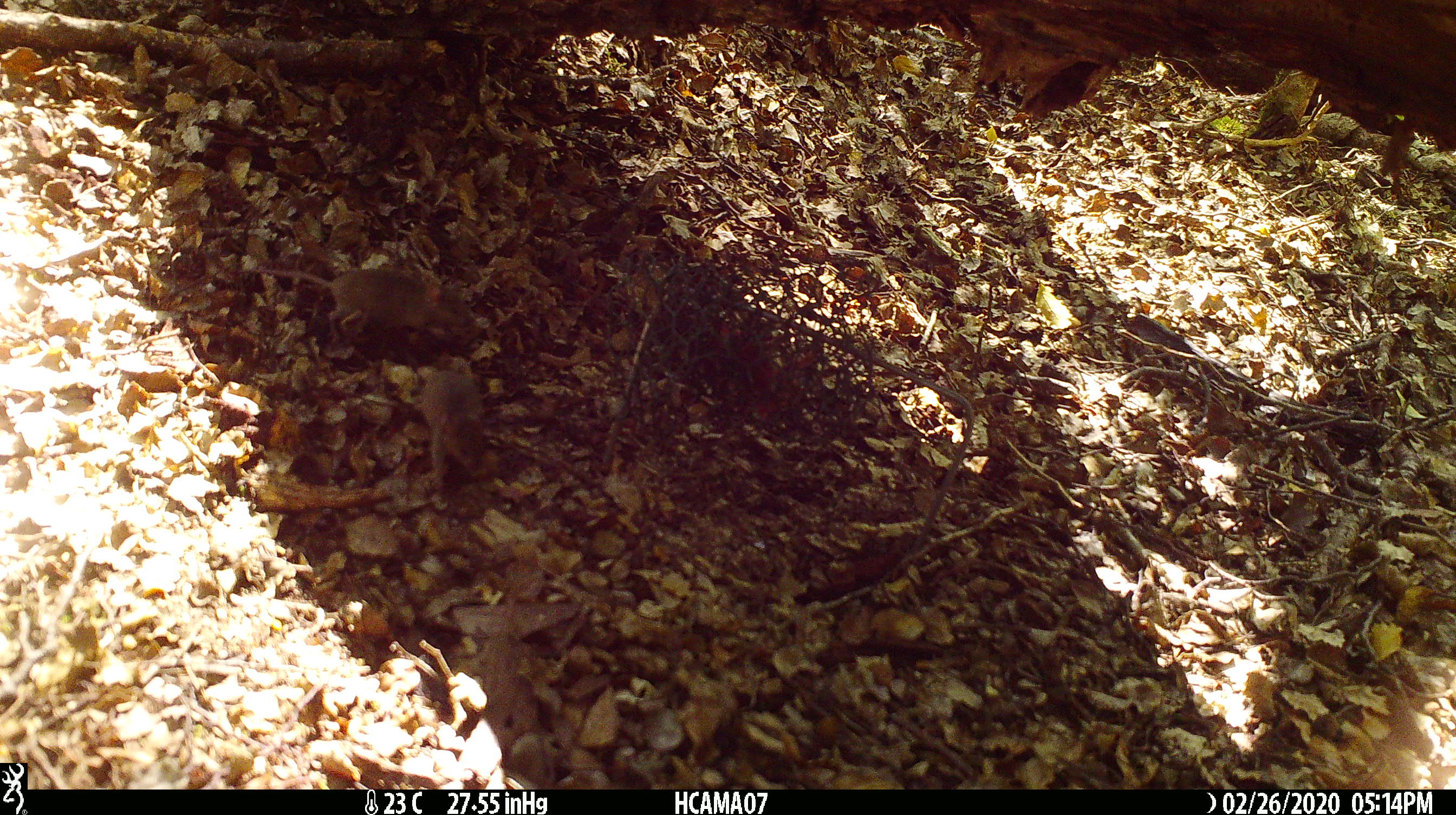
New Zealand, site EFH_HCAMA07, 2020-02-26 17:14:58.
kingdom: Animalia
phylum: Chordata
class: Mammalia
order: Rodentia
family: Muridae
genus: Mus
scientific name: Mus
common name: mouse